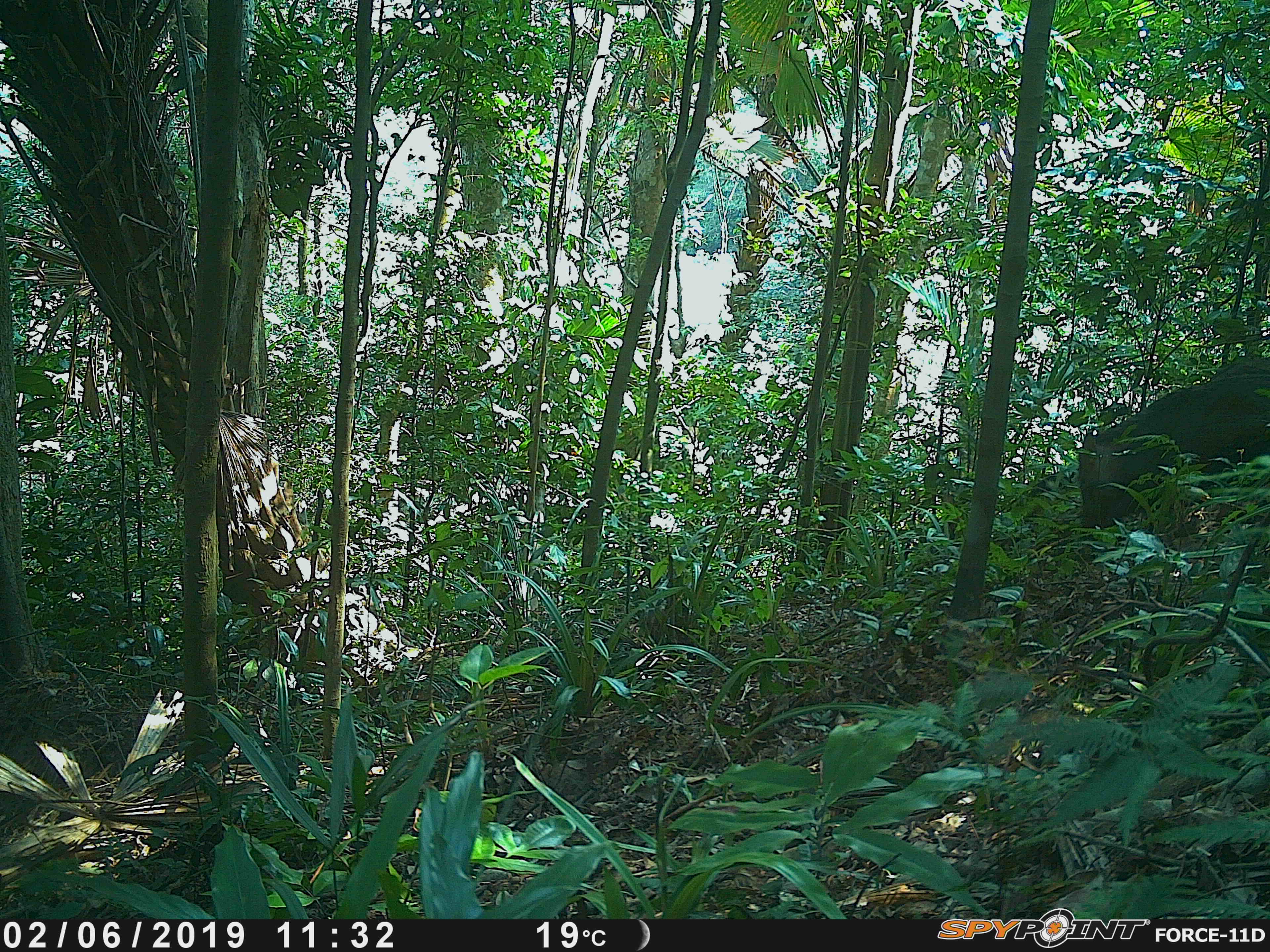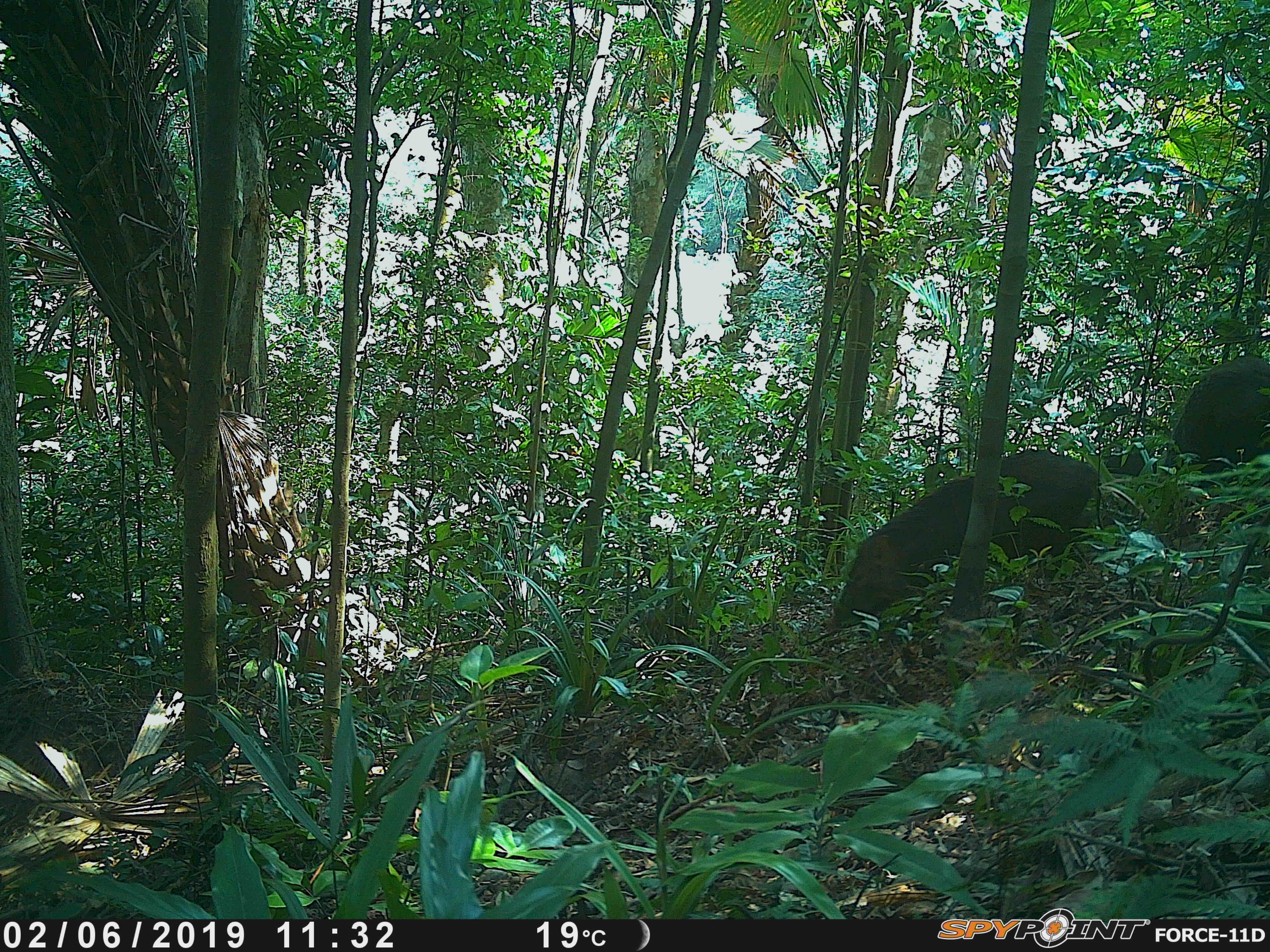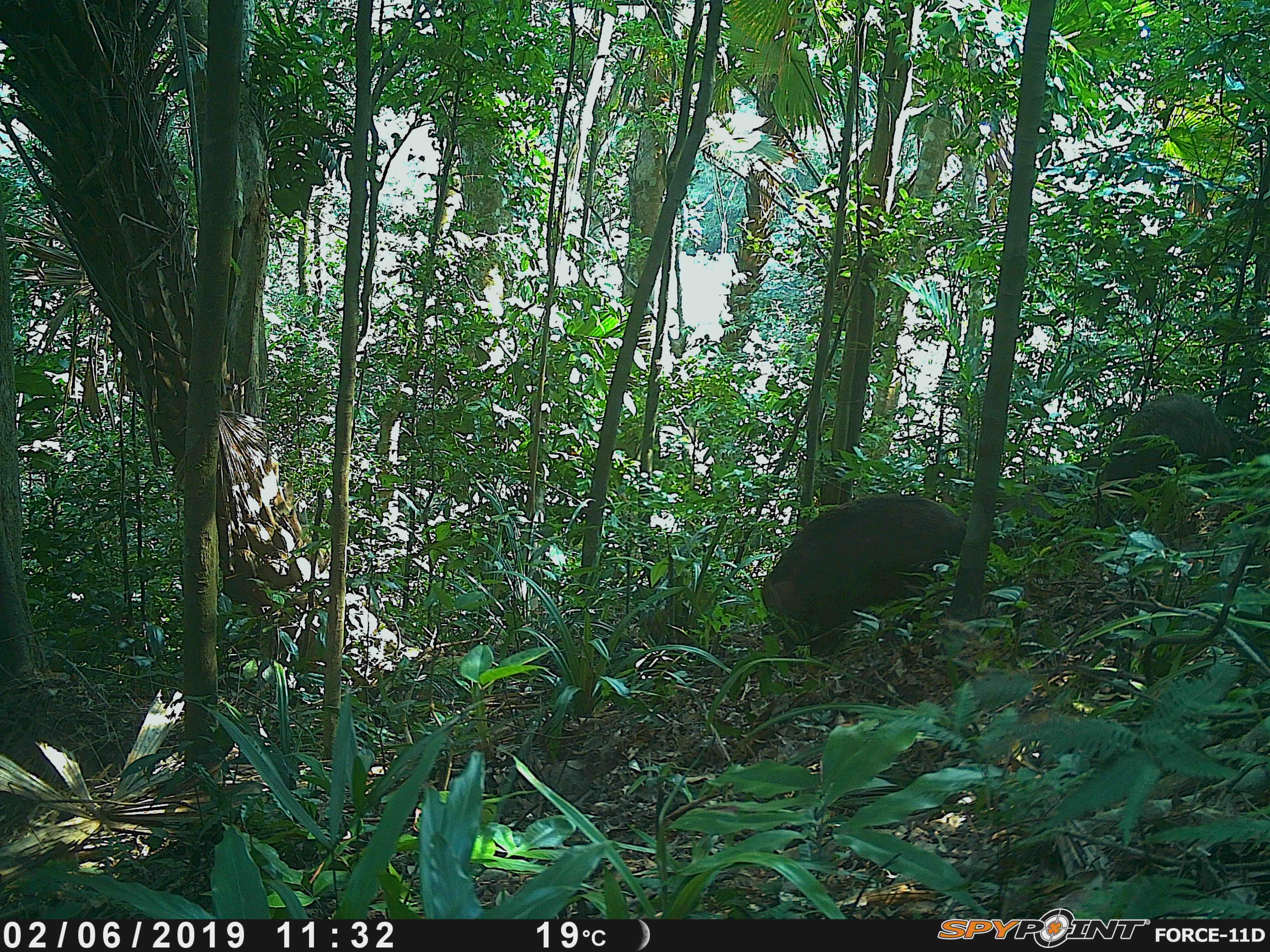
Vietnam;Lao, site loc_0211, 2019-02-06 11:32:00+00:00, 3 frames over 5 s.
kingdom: Animalia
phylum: Chordata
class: Mammalia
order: Artiodactyla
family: Suidae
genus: Sus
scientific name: Sus scrofa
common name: eurasian wild pig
Eurasian wild pig (Sus scrofa). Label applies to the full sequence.